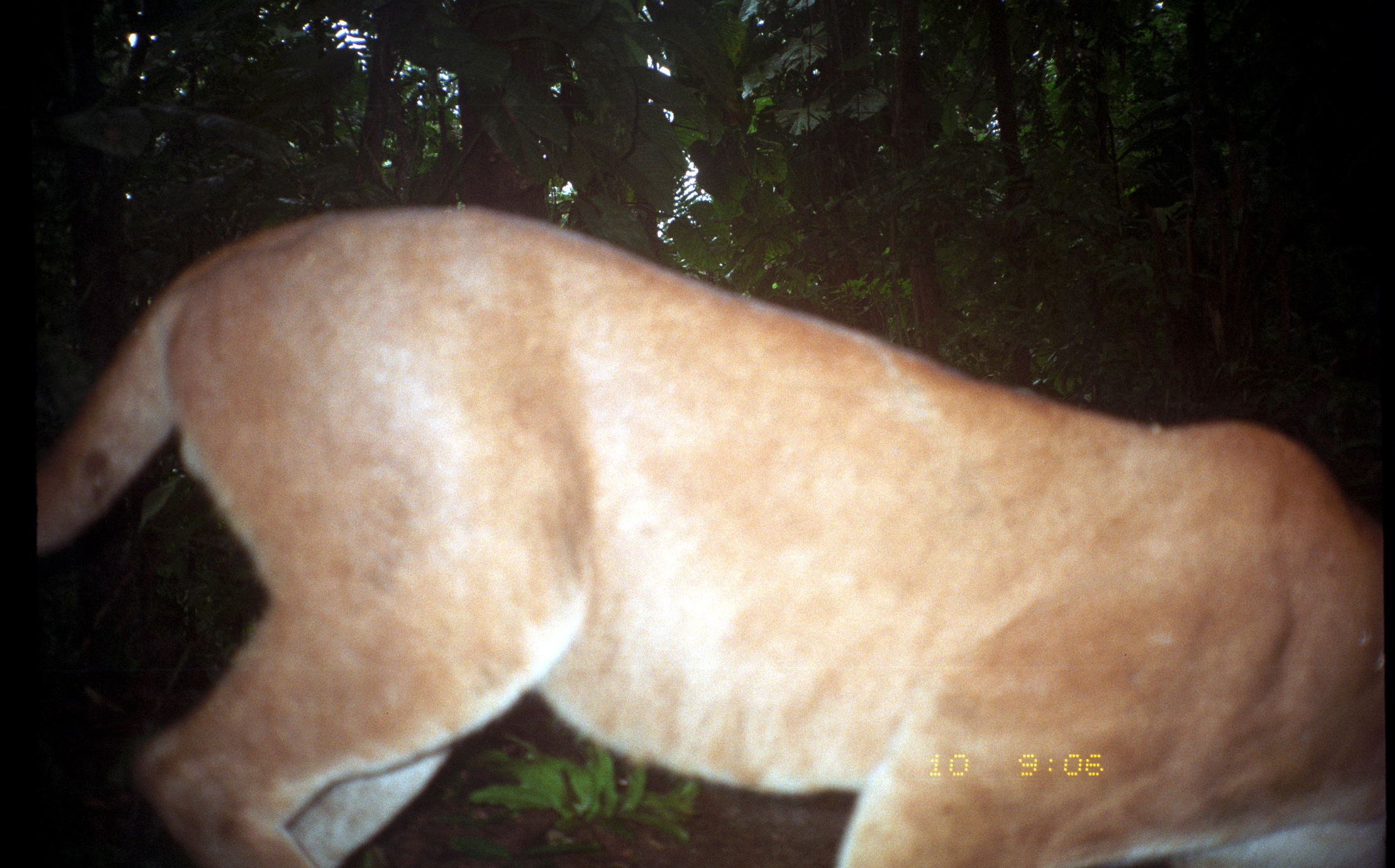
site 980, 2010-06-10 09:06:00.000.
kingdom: Animalia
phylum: Chordata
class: Mammalia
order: Carnivora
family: Felidae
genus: Puma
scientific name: Puma concolor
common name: mountain lion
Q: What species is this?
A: Puma concolor (mountain lion).